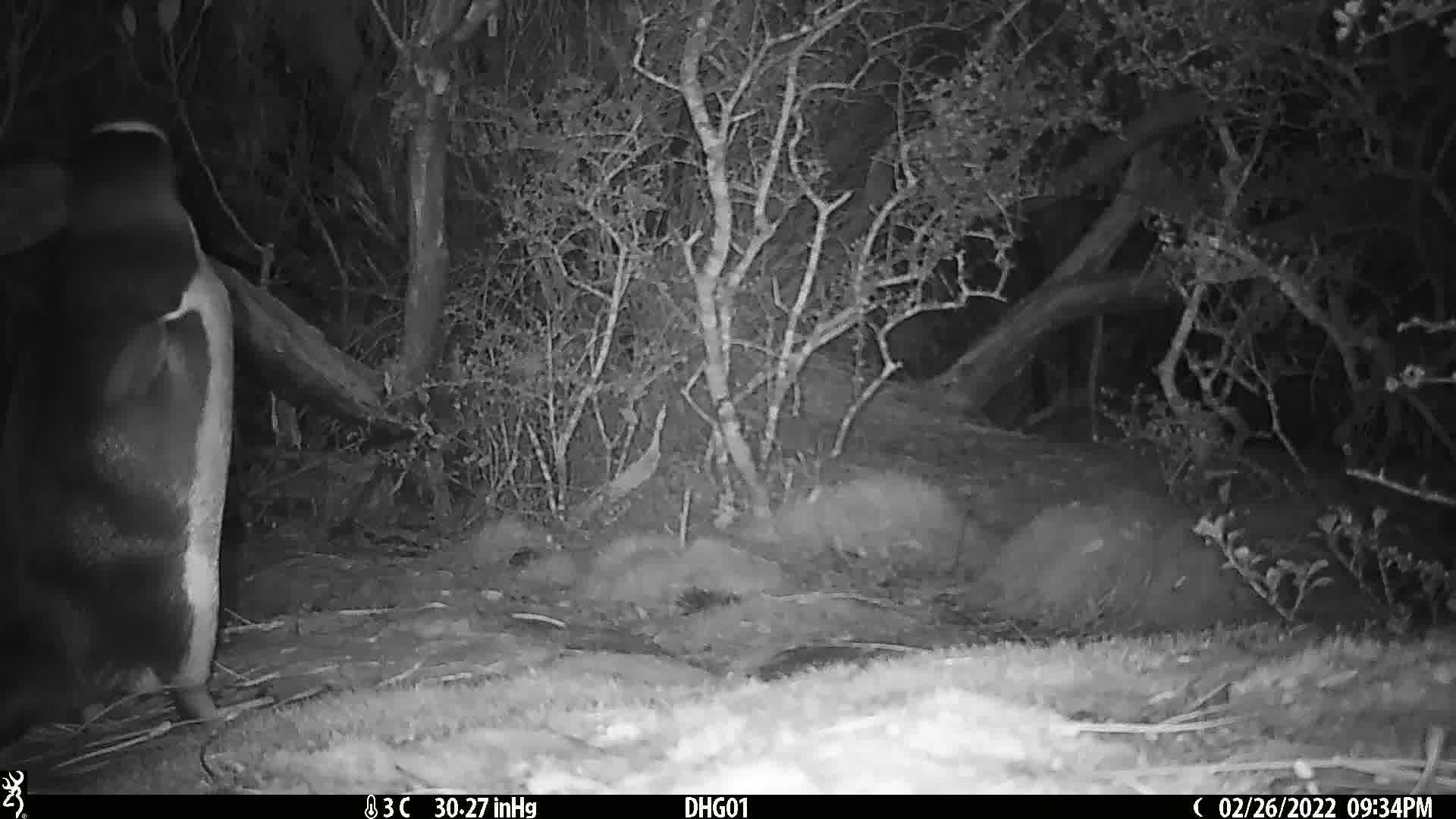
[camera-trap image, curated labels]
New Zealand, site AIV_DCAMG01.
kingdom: Animalia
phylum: Chordata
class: Aves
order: Sphenisciformes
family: Spheniscidae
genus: Megadyptes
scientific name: Megadyptes antipodes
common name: yellow-eyed penguin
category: yellow eyed penguin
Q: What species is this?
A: Yellow eyed penguin (yellow-eyed penguin) (Megadyptes antipodes).